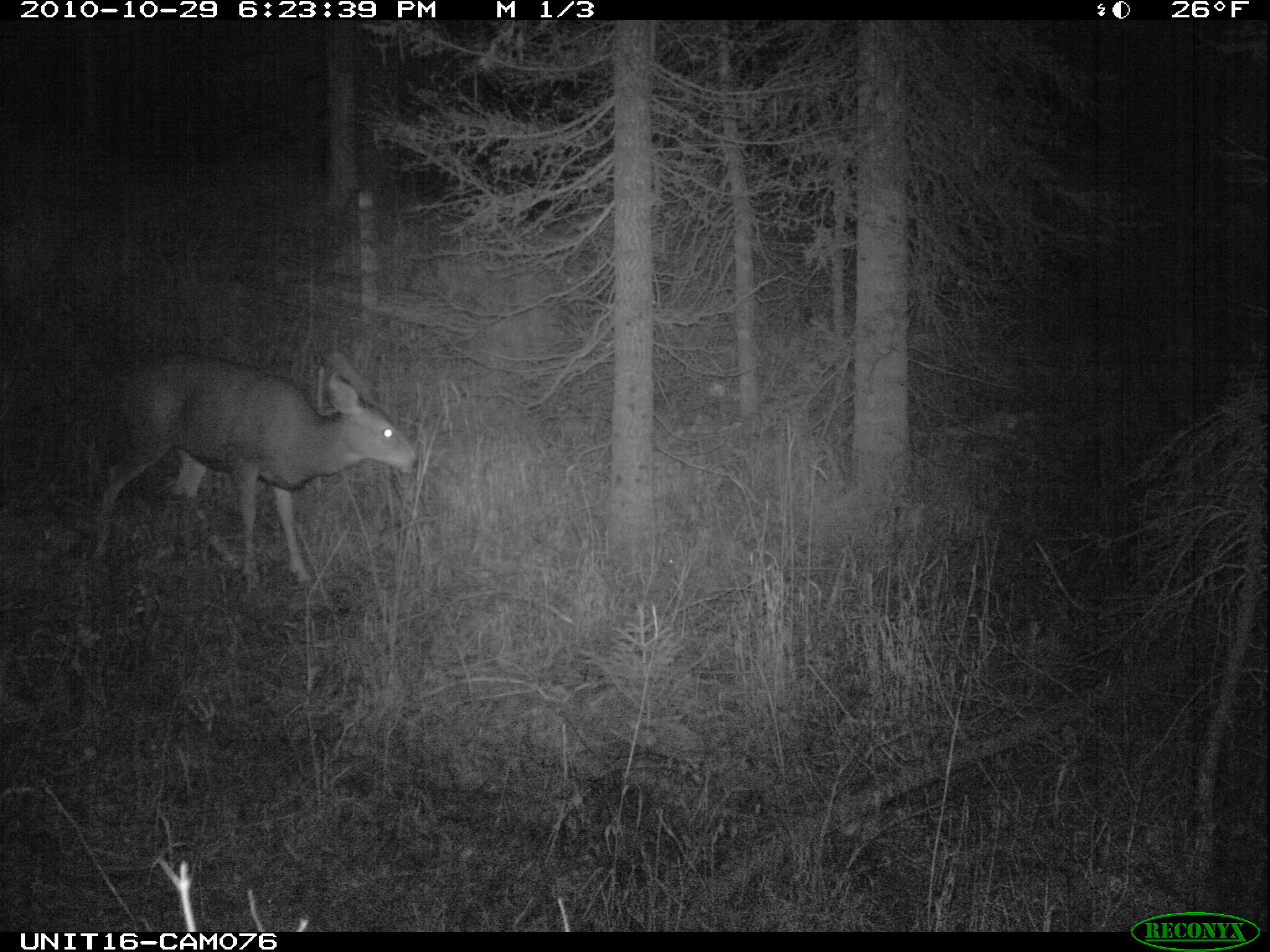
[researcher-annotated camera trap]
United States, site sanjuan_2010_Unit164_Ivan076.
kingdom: Animalia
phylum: Chordata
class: Mammalia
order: Artiodactyla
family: Cervidae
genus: Odocoileus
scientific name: Odocoileus hemionus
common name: mule deer